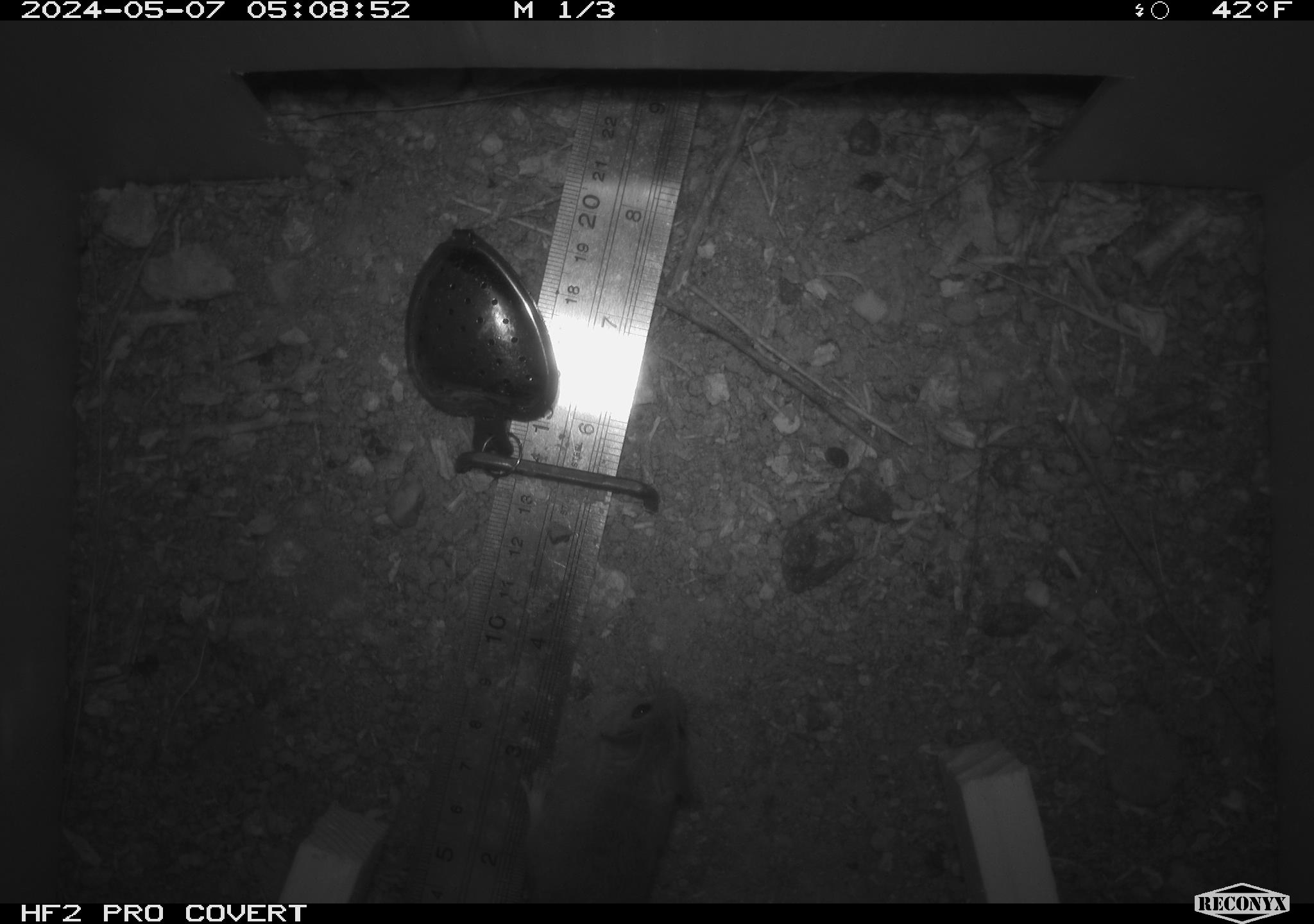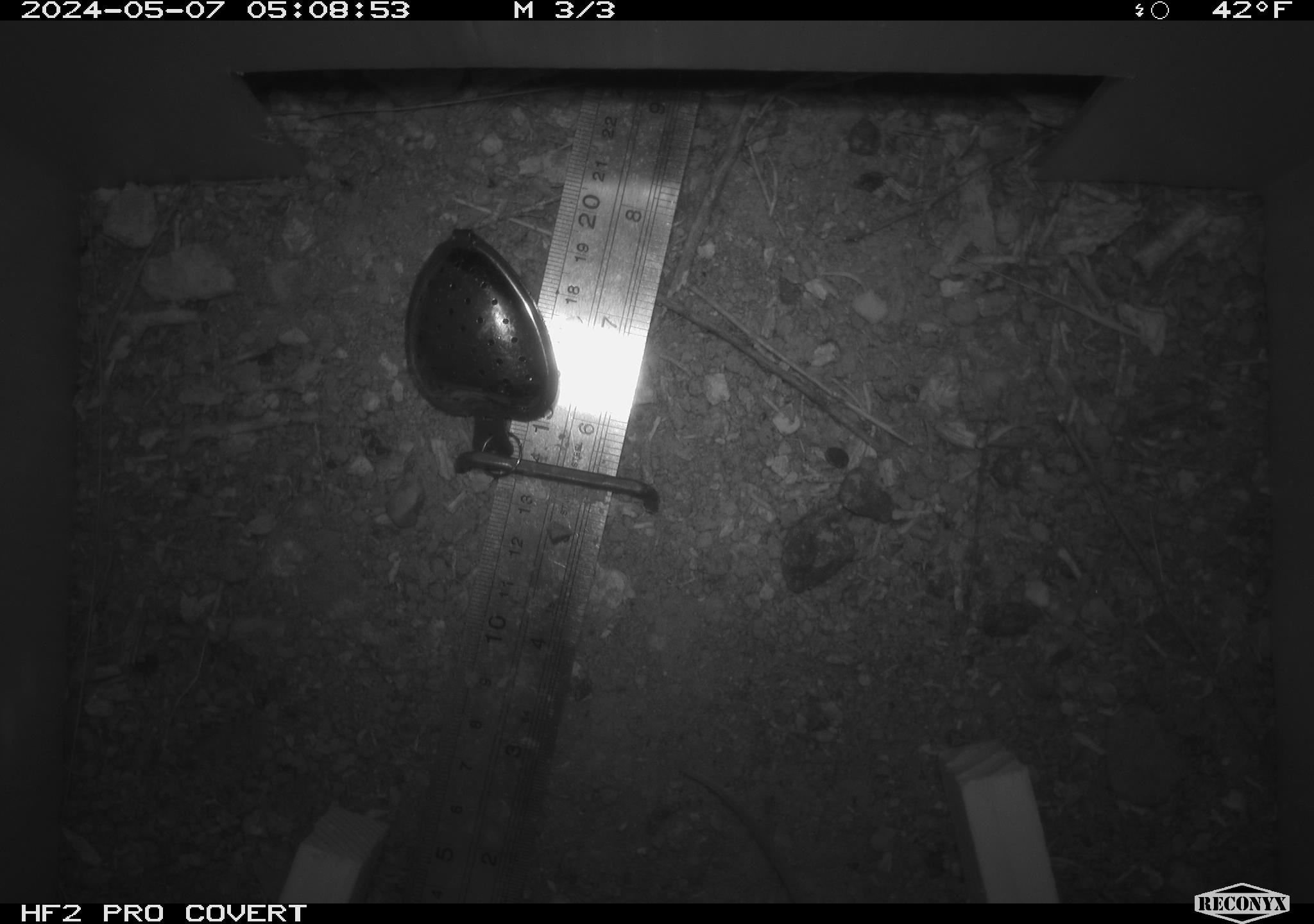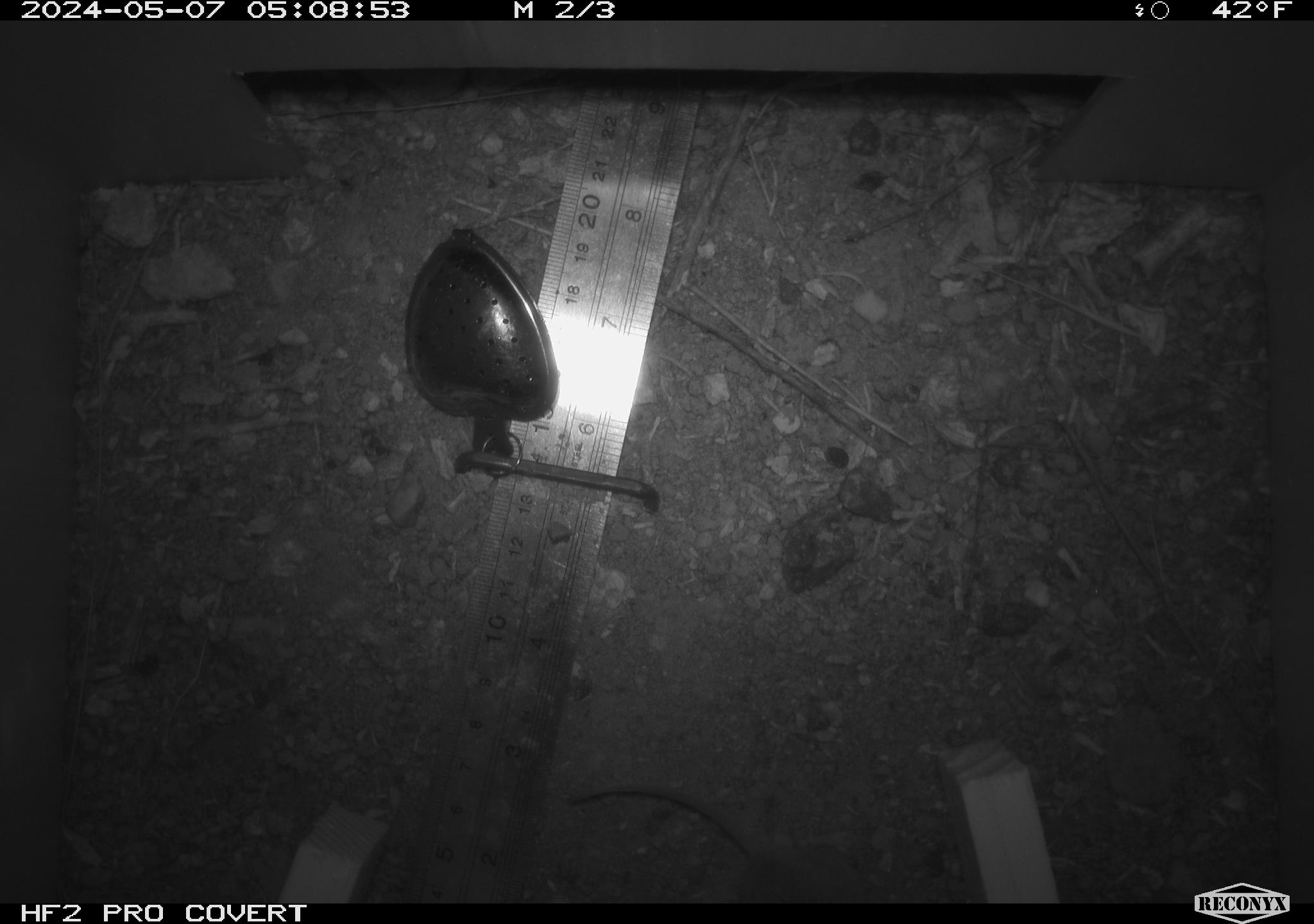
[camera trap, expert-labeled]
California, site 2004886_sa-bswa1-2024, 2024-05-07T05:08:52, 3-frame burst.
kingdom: Animalia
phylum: Chordata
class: Mammalia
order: Rodentia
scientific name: Rodentia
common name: mouse species